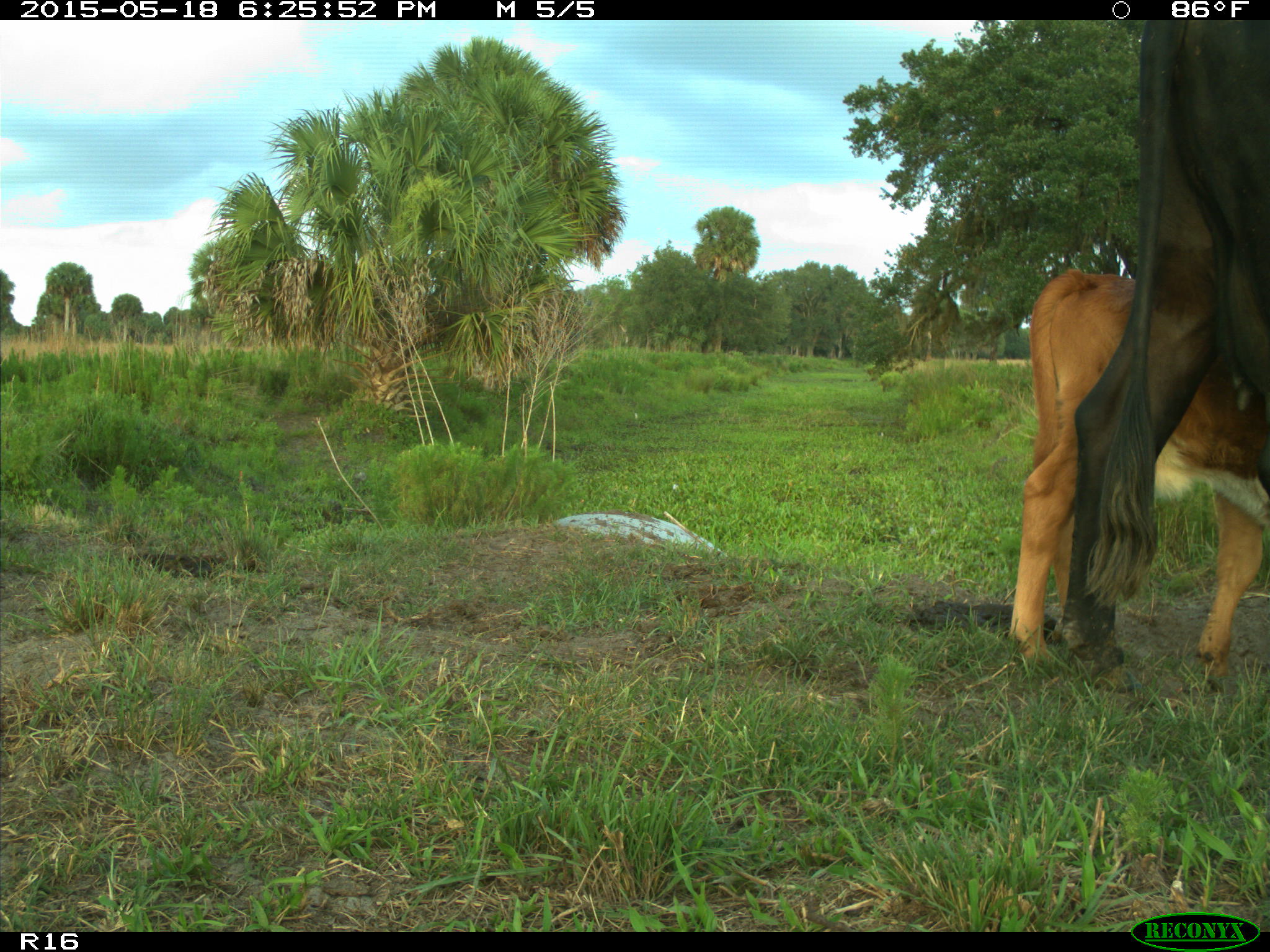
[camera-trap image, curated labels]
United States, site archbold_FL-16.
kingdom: Animalia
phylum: Chordata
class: Mammalia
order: Artiodactyla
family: Bovidae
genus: Bos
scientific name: Bos taurus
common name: domestic cow